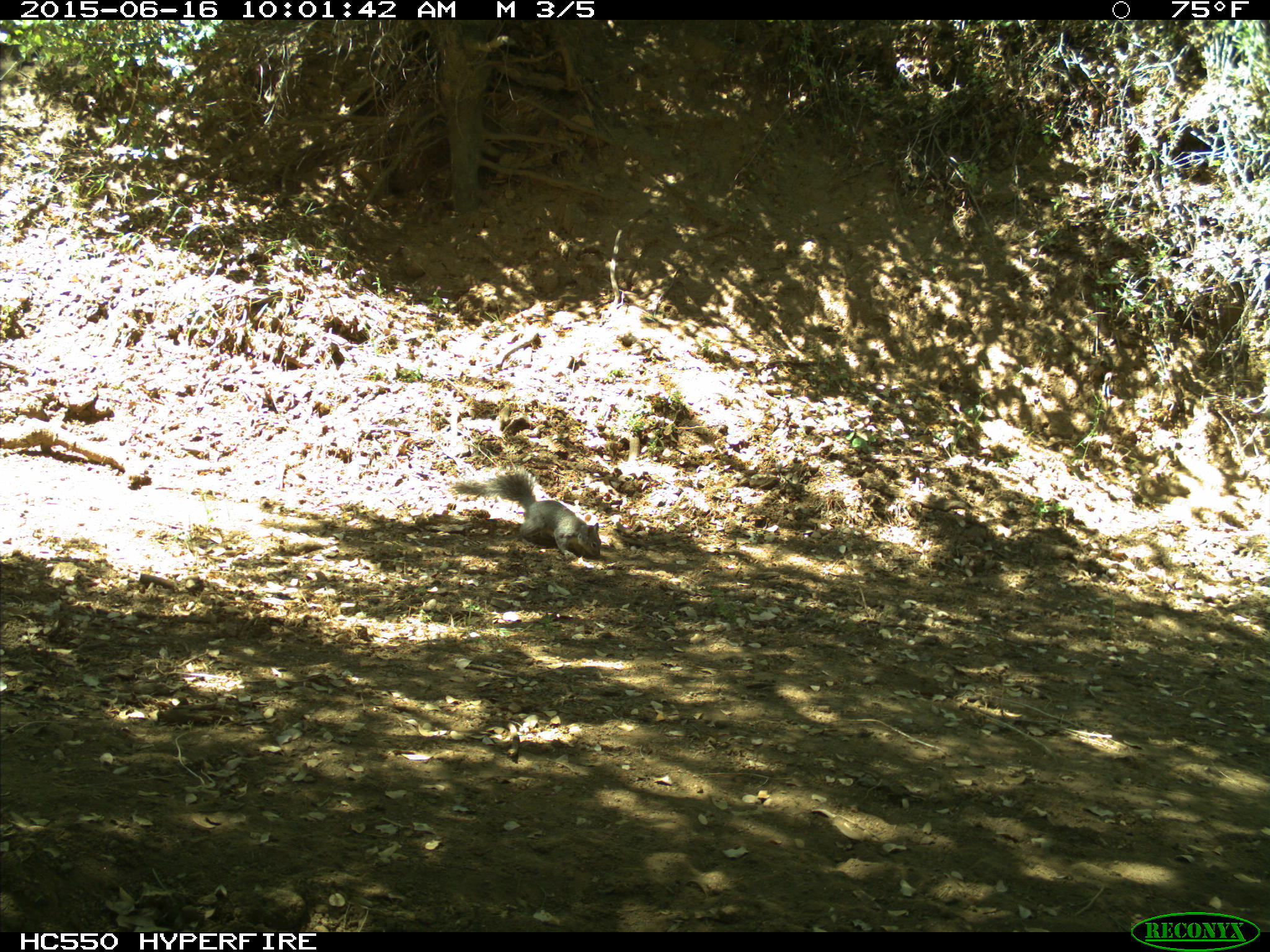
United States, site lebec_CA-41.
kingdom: Animalia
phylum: Chordata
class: Mammalia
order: Rodentia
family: Sciuridae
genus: Sciurus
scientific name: Sciurus carolinensis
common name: eastern gray squirrel